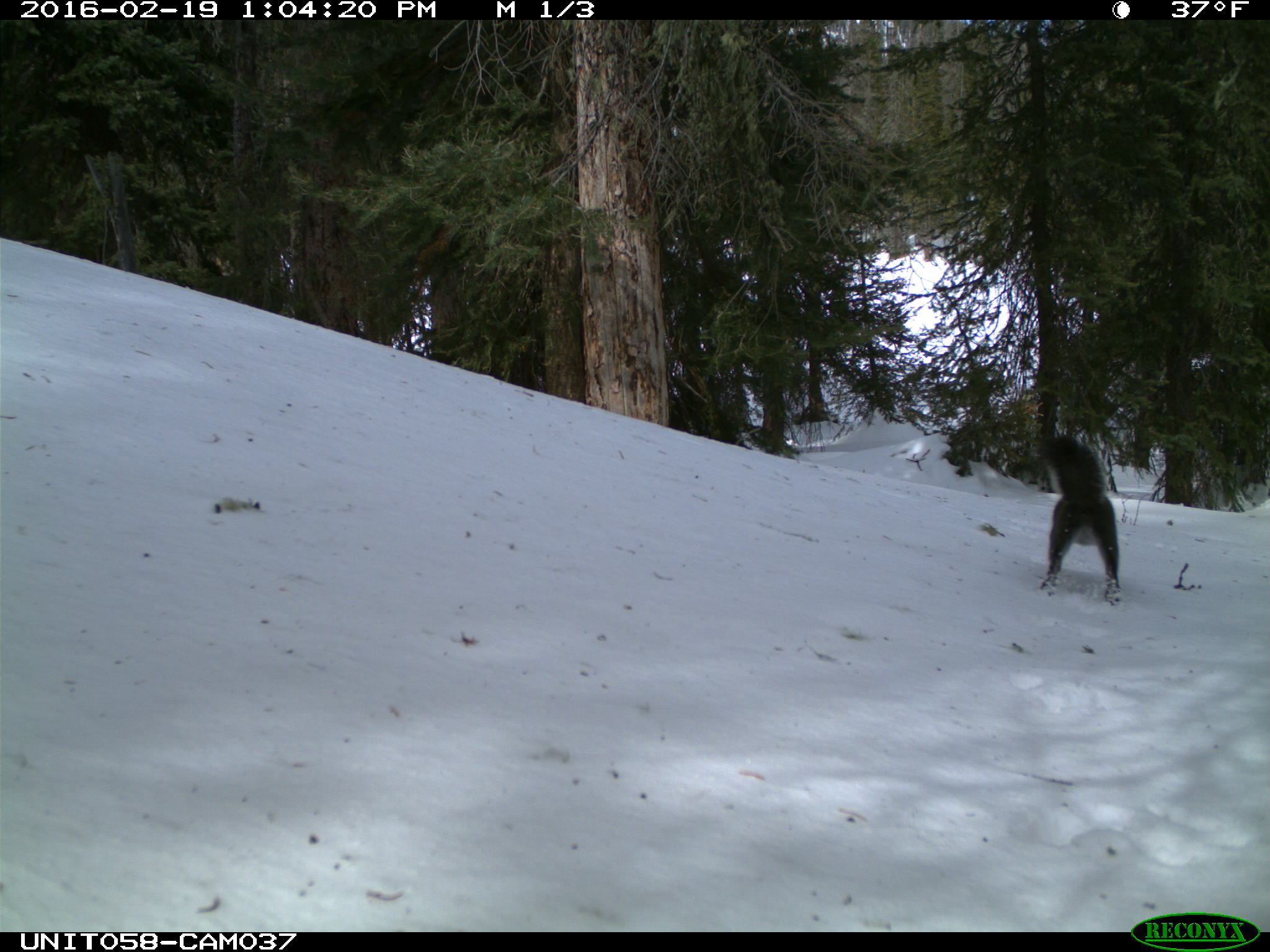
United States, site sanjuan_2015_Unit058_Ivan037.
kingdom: Animalia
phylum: Chordata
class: Mammalia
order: Rodentia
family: Sciuridae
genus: Tamiasciurus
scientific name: Tamiasciurus hudsonicus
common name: american red squirrel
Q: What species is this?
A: Tamiasciurus hudsonicus (american red squirrel).